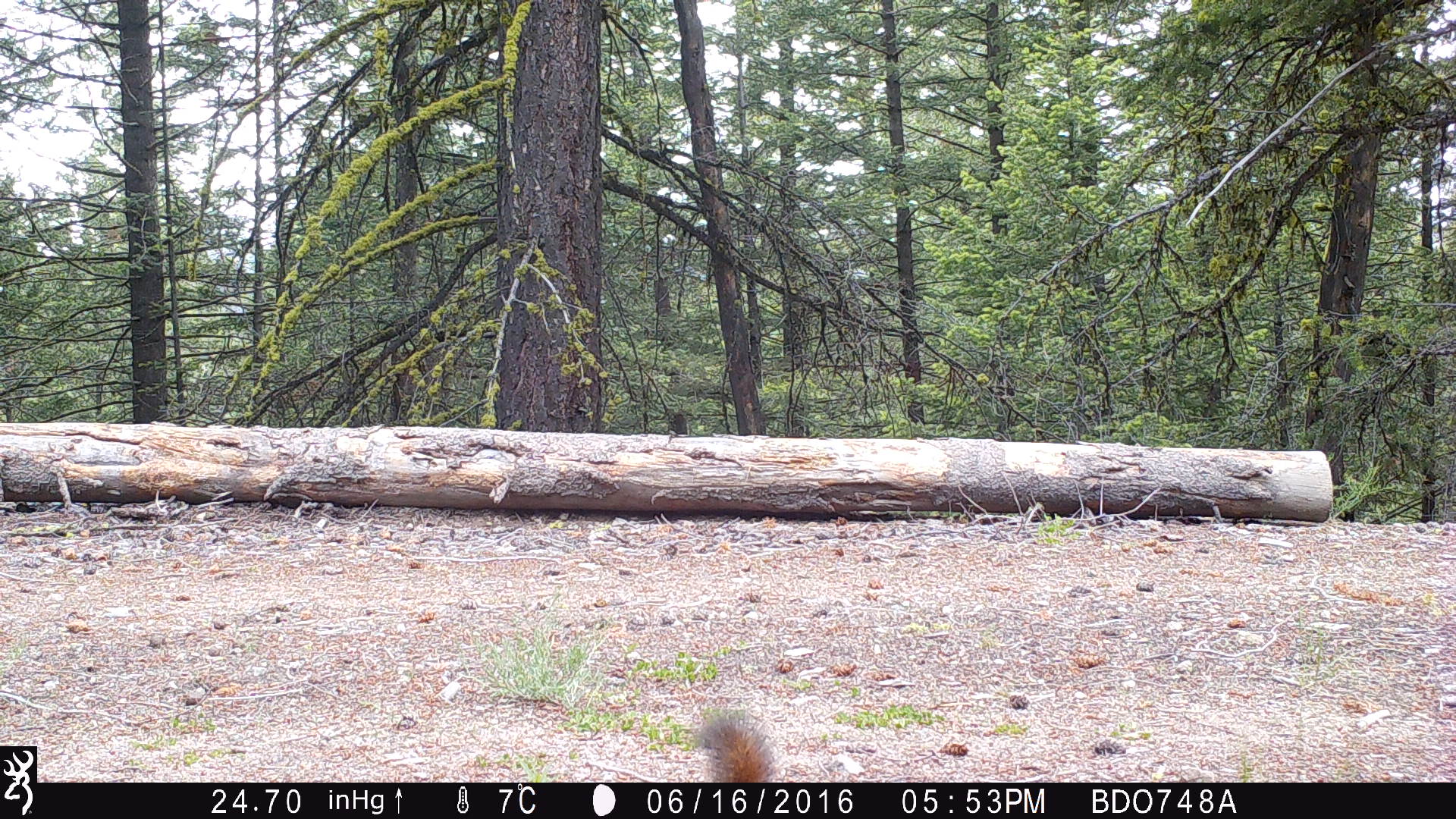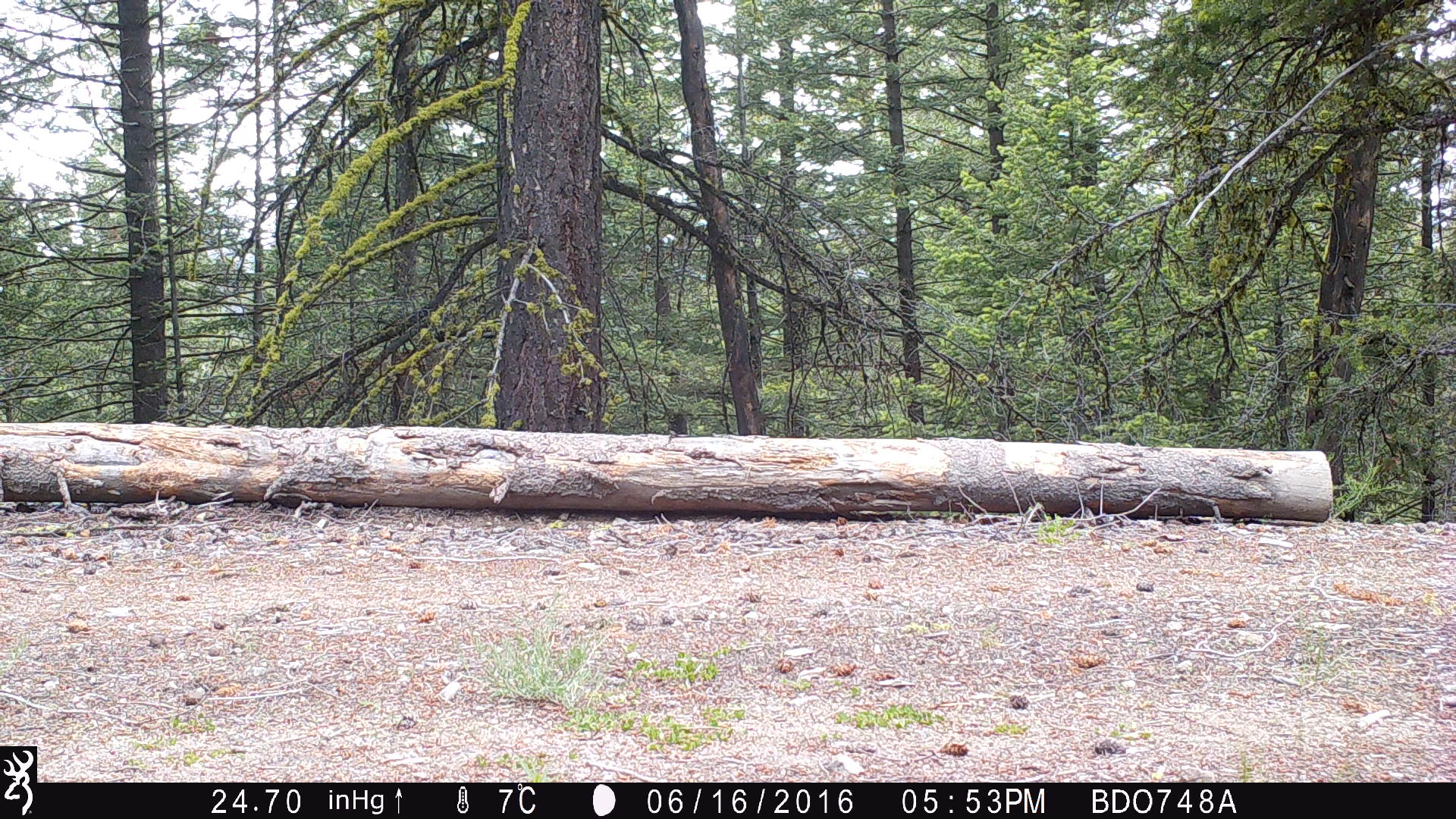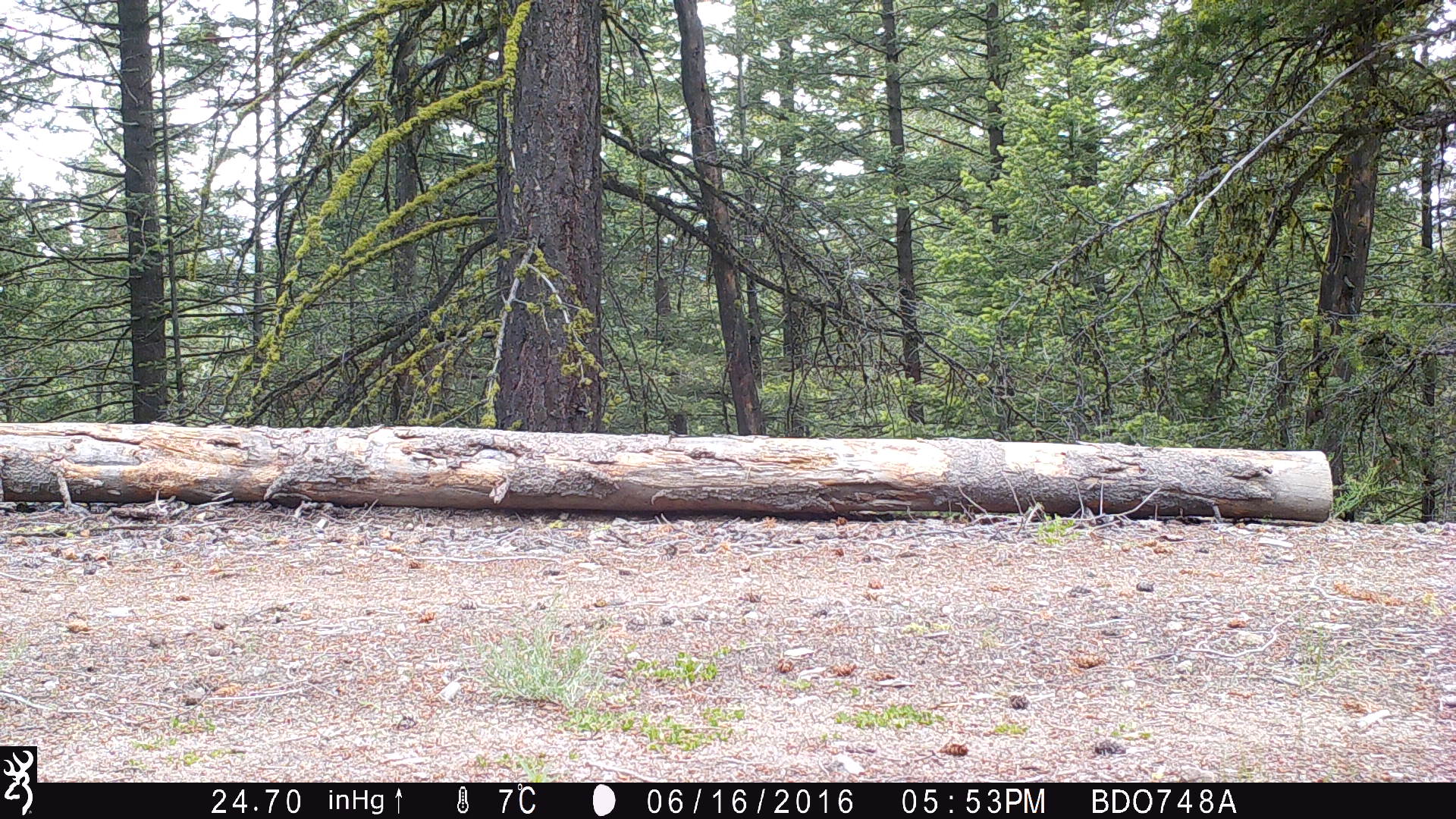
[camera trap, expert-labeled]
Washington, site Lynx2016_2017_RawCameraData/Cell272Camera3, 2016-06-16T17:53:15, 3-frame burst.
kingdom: Animalia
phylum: Chordata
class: Mammalia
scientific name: Mammalia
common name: small mammal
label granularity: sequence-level